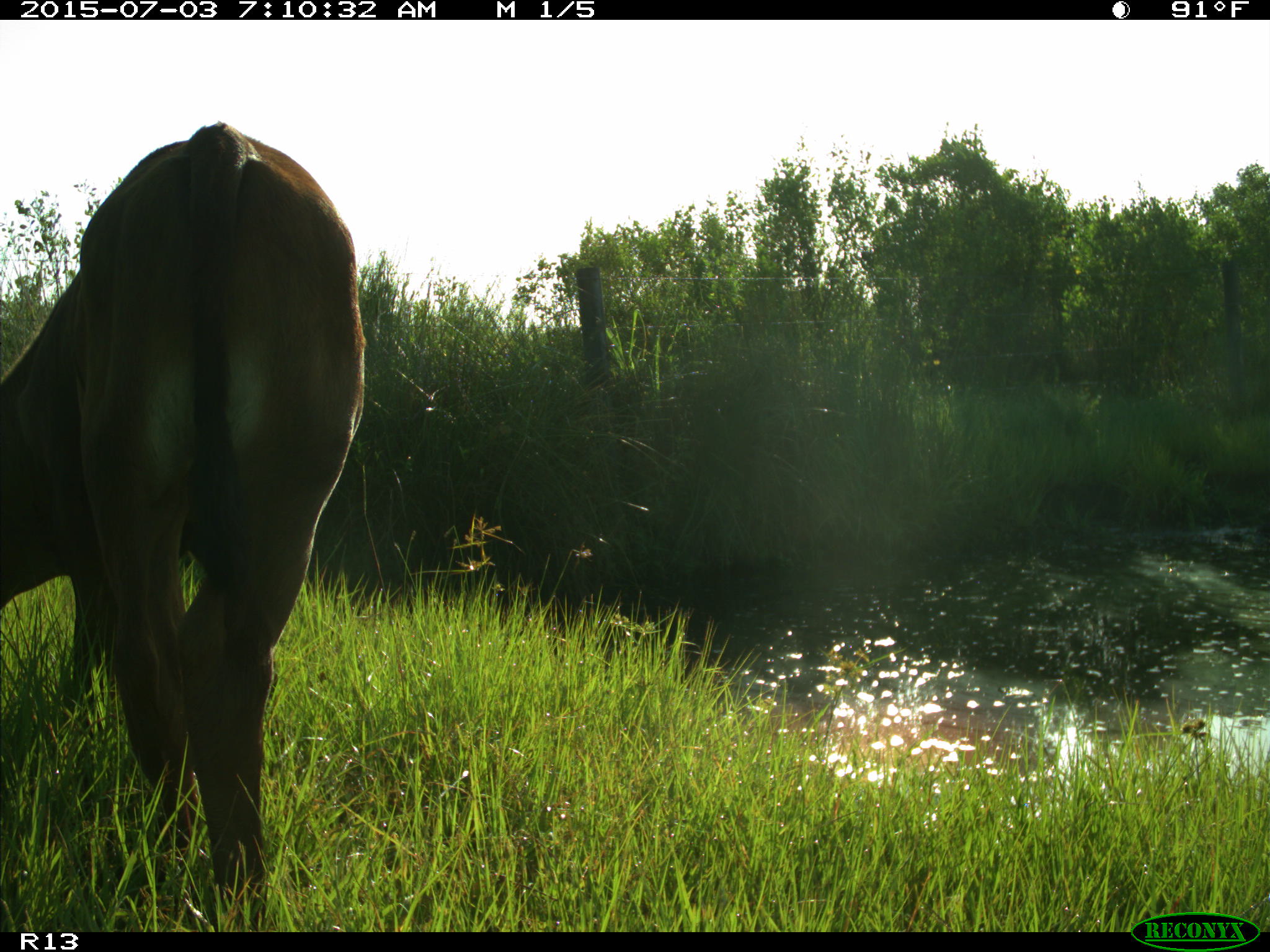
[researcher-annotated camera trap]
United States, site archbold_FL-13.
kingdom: Animalia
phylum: Chordata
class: Mammalia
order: Artiodactyla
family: Bovidae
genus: Bos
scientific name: Bos taurus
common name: domestic cow